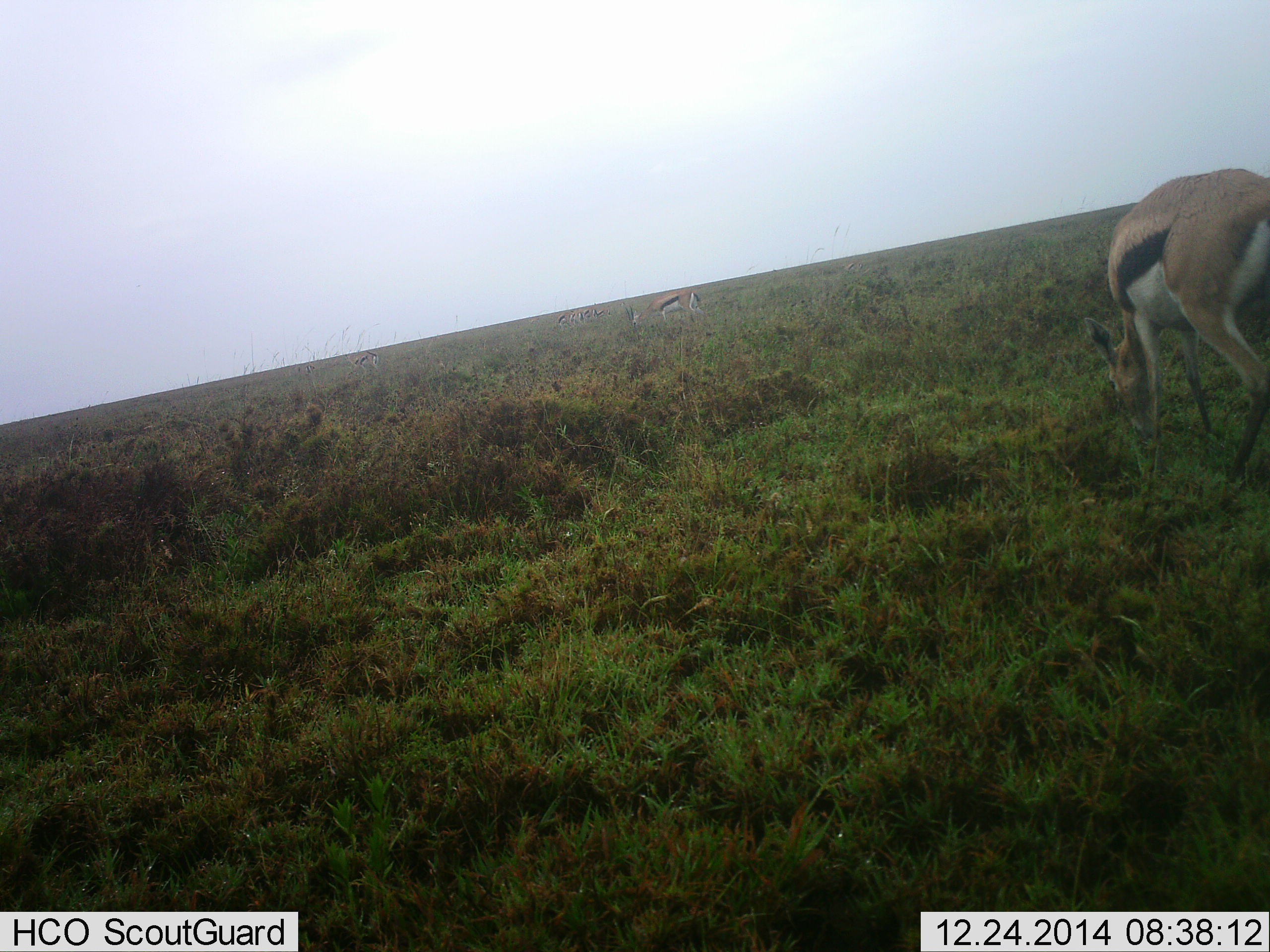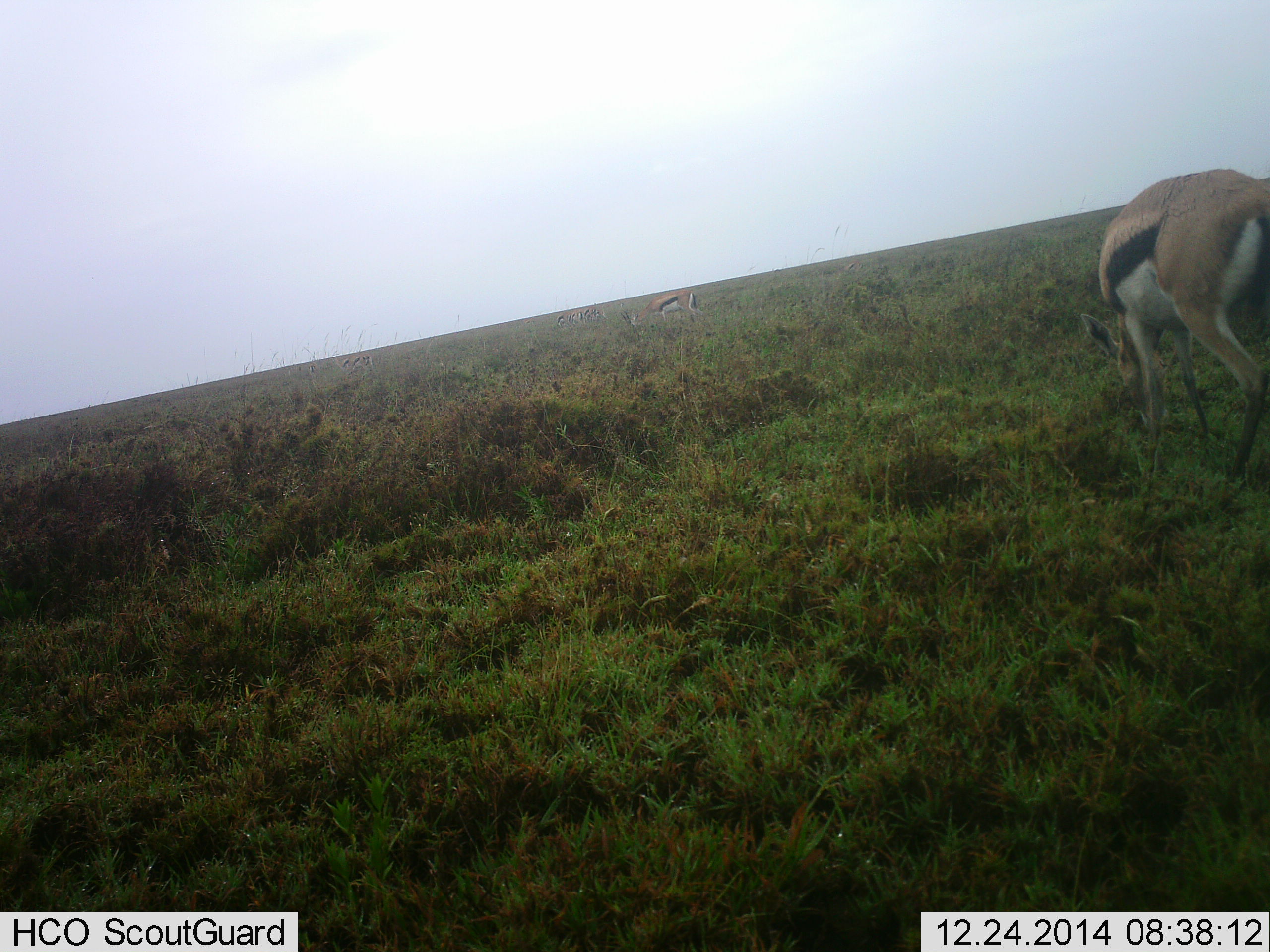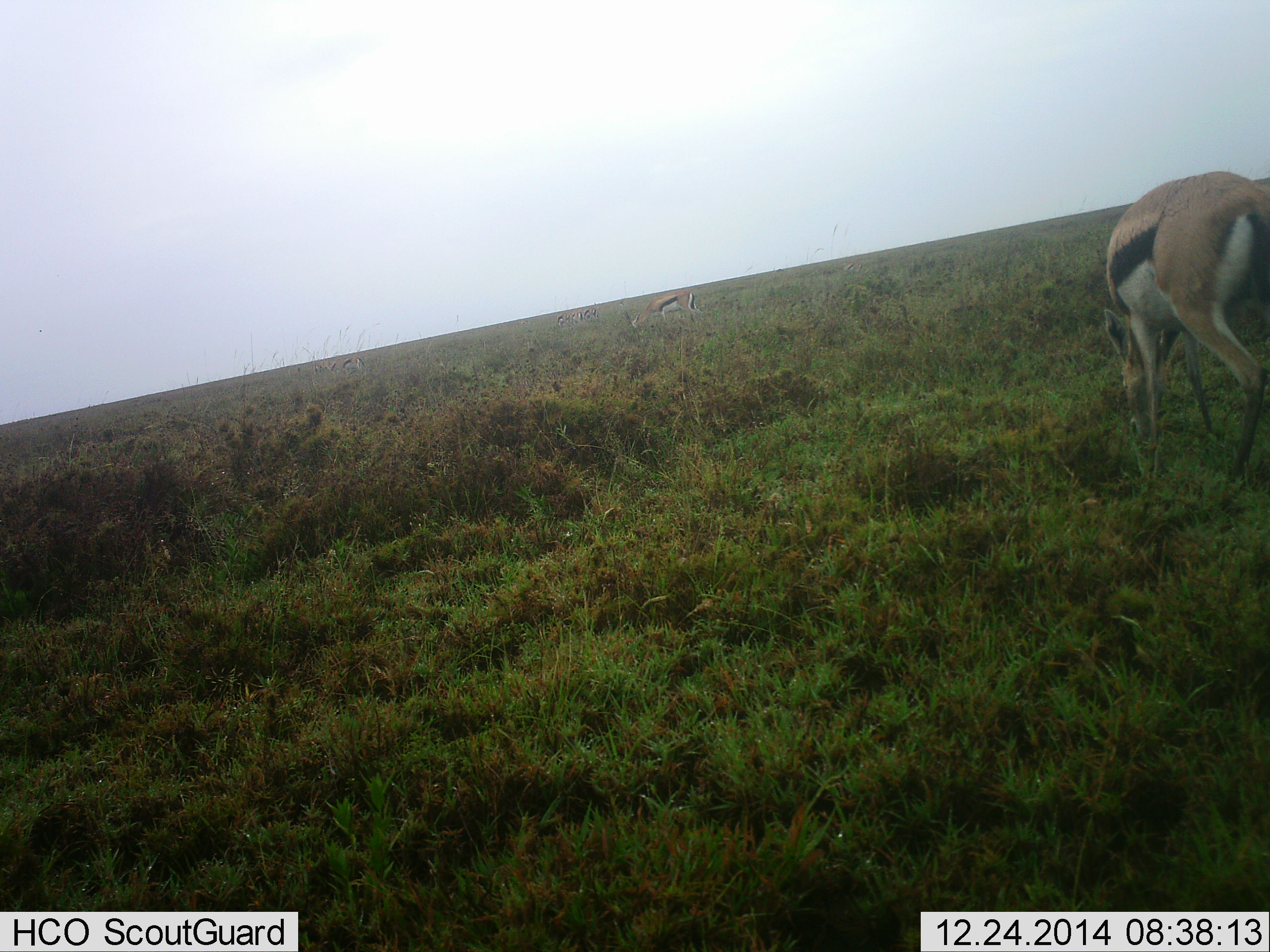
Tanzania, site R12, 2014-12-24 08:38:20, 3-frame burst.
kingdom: Animalia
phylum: Chordata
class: Mammalia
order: Artiodactyla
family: Bovidae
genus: Eudorcas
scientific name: Eudorcas thomsonii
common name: thomson's gazelle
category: gazellethomsons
Gazellethomsons (thomson's gazelle) (Eudorcas thomsonii), count 3. Behavior (volunteer vote fractions): standing 0%, resting 0%, moving 10%, interacting 0%. Young present (vote fraction): 0%. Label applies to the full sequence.